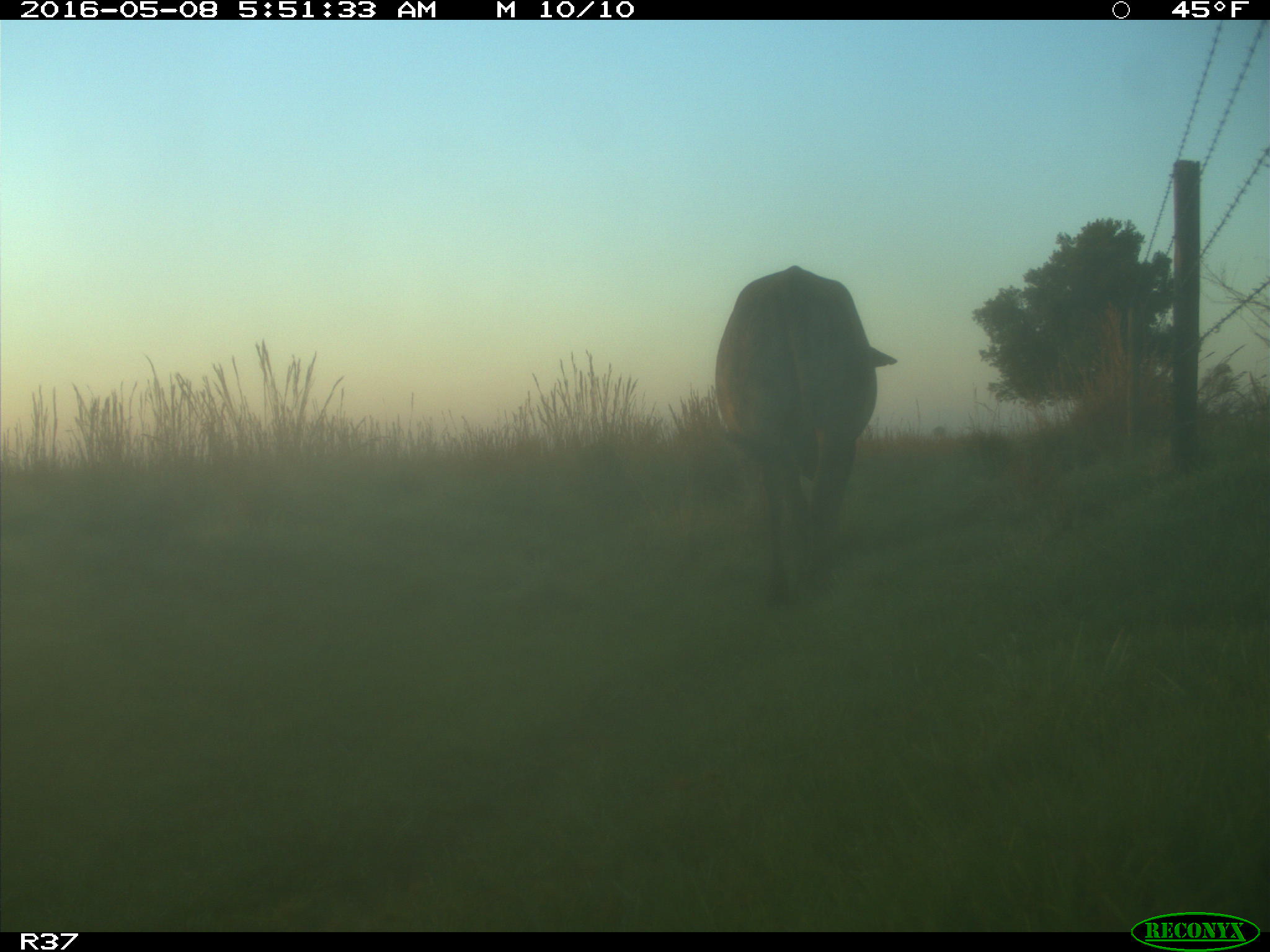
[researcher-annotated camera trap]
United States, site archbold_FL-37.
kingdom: Animalia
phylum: Chordata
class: Mammalia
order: Artiodactyla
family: Bovidae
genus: Bos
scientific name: Bos taurus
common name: domestic cow